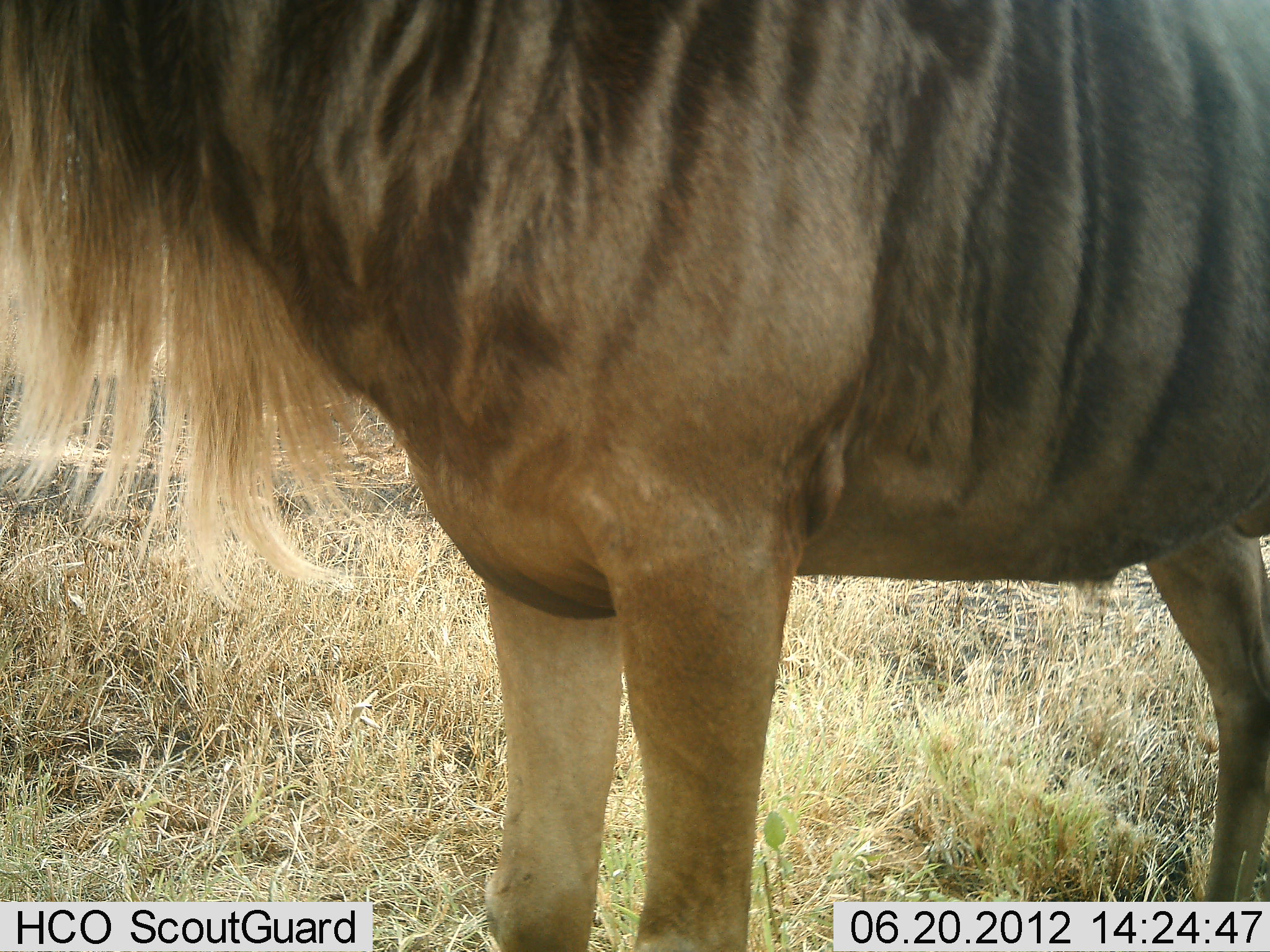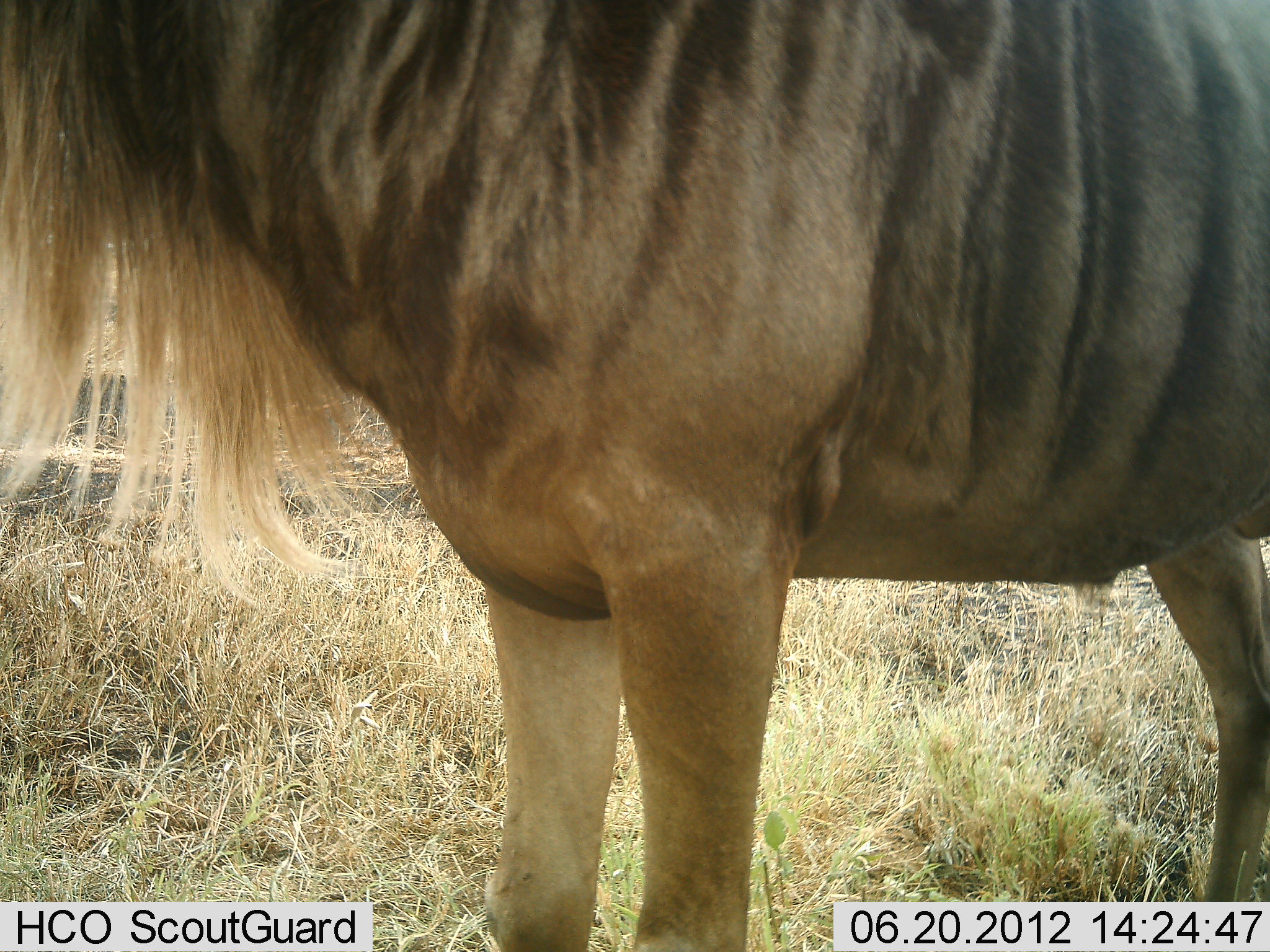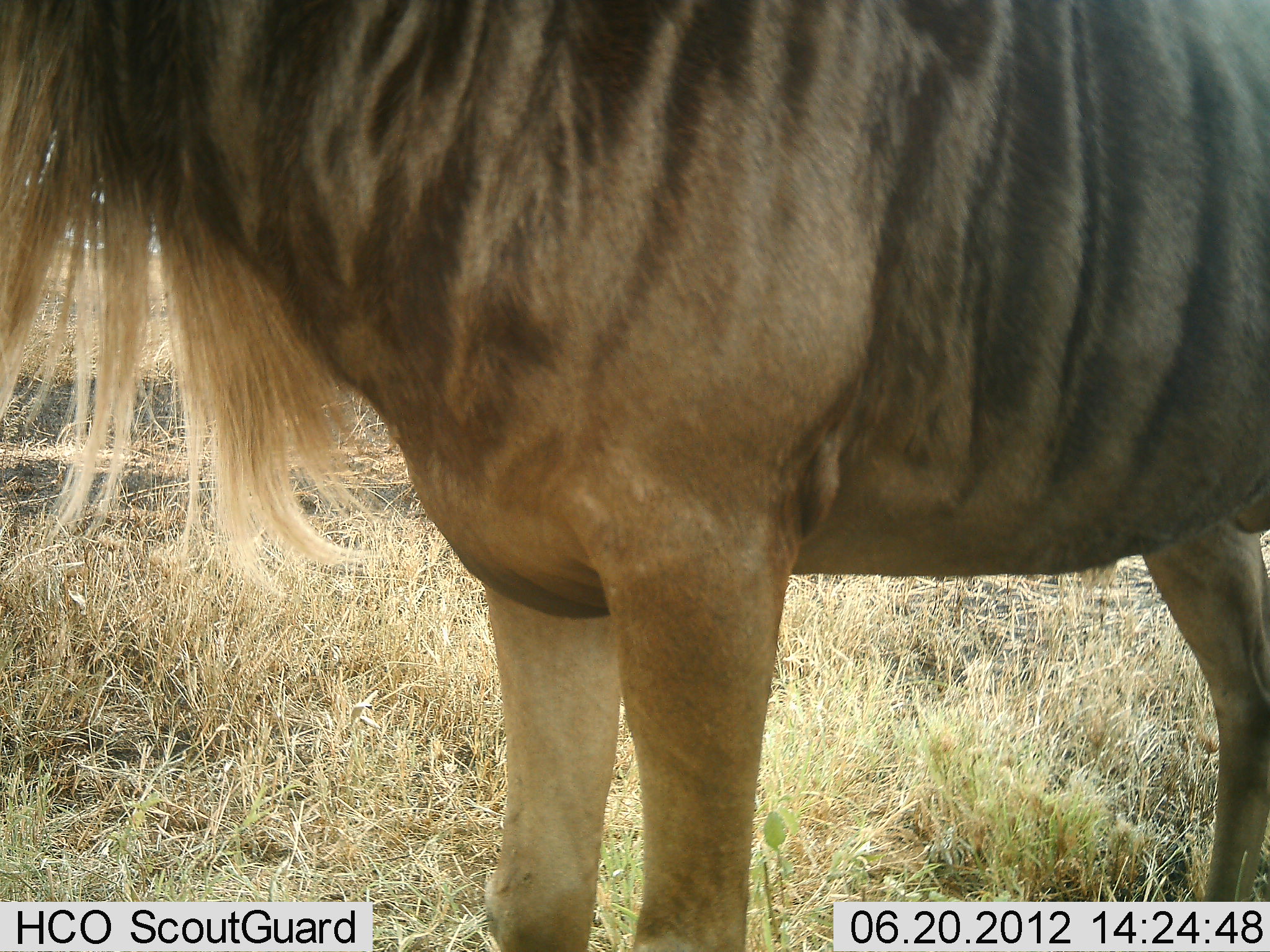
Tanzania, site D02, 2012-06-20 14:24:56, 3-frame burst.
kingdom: Animalia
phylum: Chordata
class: Mammalia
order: Artiodactyla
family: Bovidae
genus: Connochaetes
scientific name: Connochaetes taurinus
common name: blue wildebeest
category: wildebeest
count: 1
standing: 100%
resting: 0%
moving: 0%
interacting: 0%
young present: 0%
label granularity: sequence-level